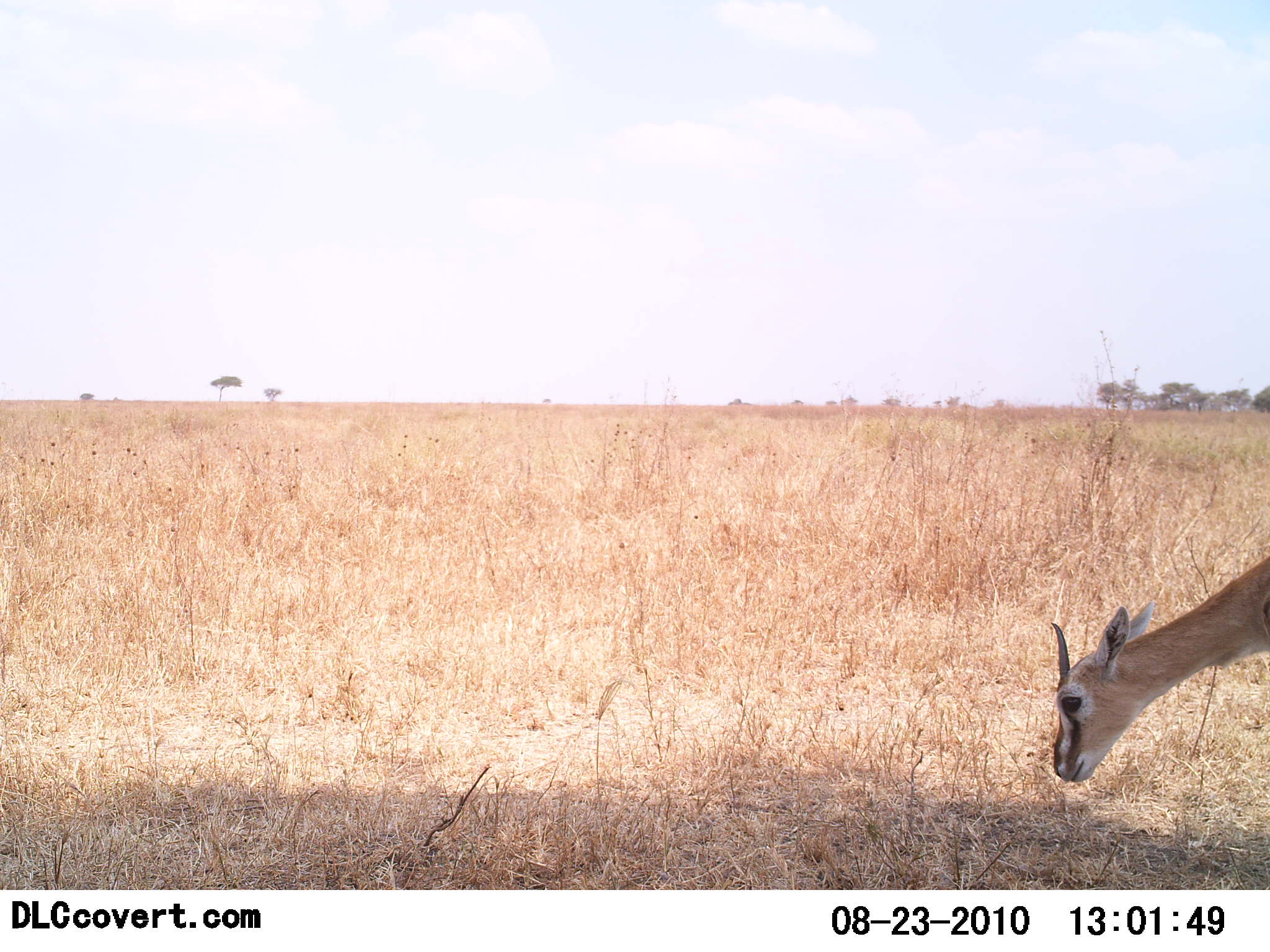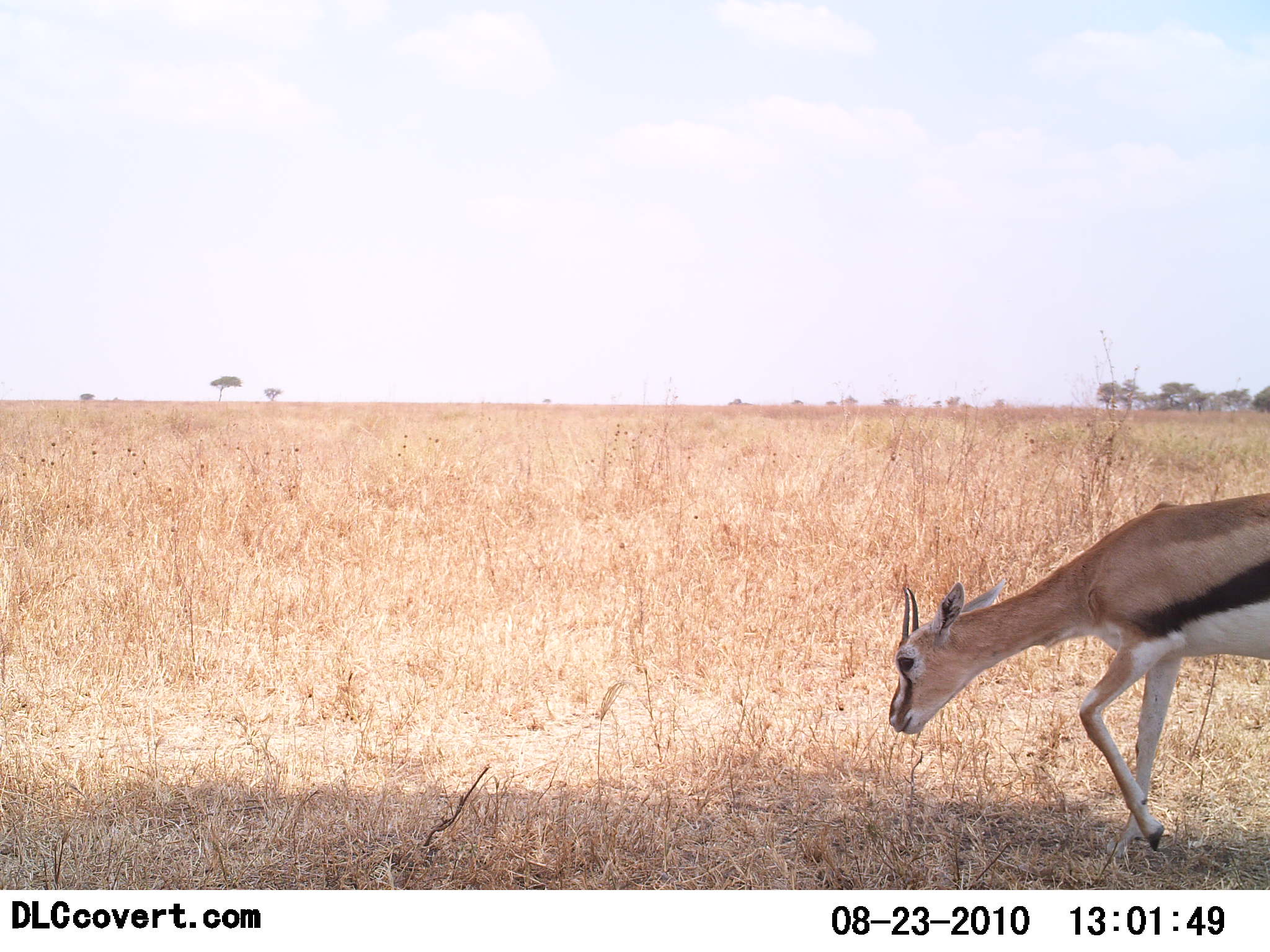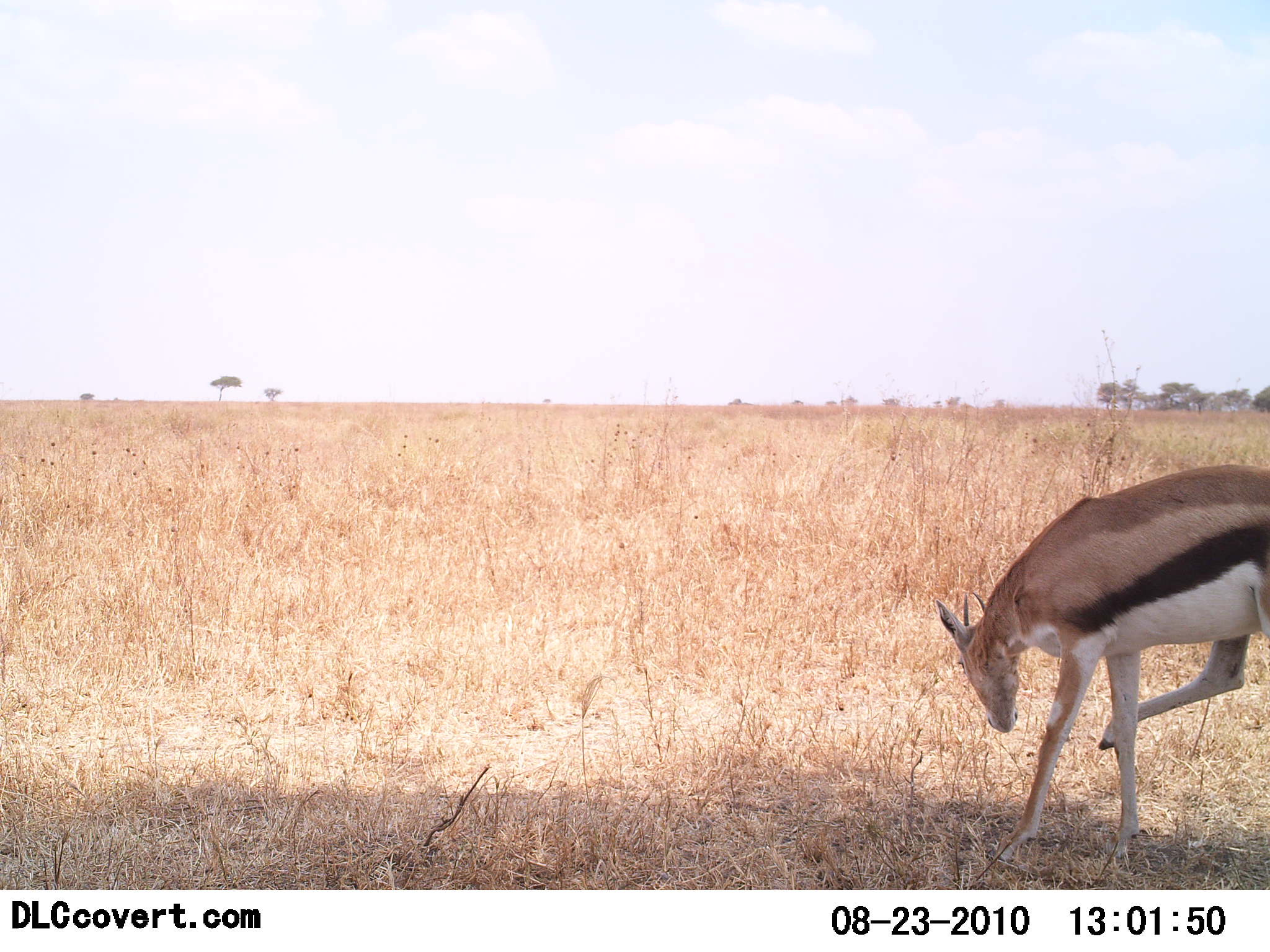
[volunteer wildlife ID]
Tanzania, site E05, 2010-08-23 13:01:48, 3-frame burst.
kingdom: Animalia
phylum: Chordata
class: Mammalia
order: Artiodactyla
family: Bovidae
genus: Eudorcas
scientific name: Eudorcas thomsonii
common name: thomson's gazelle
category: gazellethomsons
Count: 1.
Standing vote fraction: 0%.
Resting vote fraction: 0%.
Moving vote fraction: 87%.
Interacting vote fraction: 0%.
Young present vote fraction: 0%.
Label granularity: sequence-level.